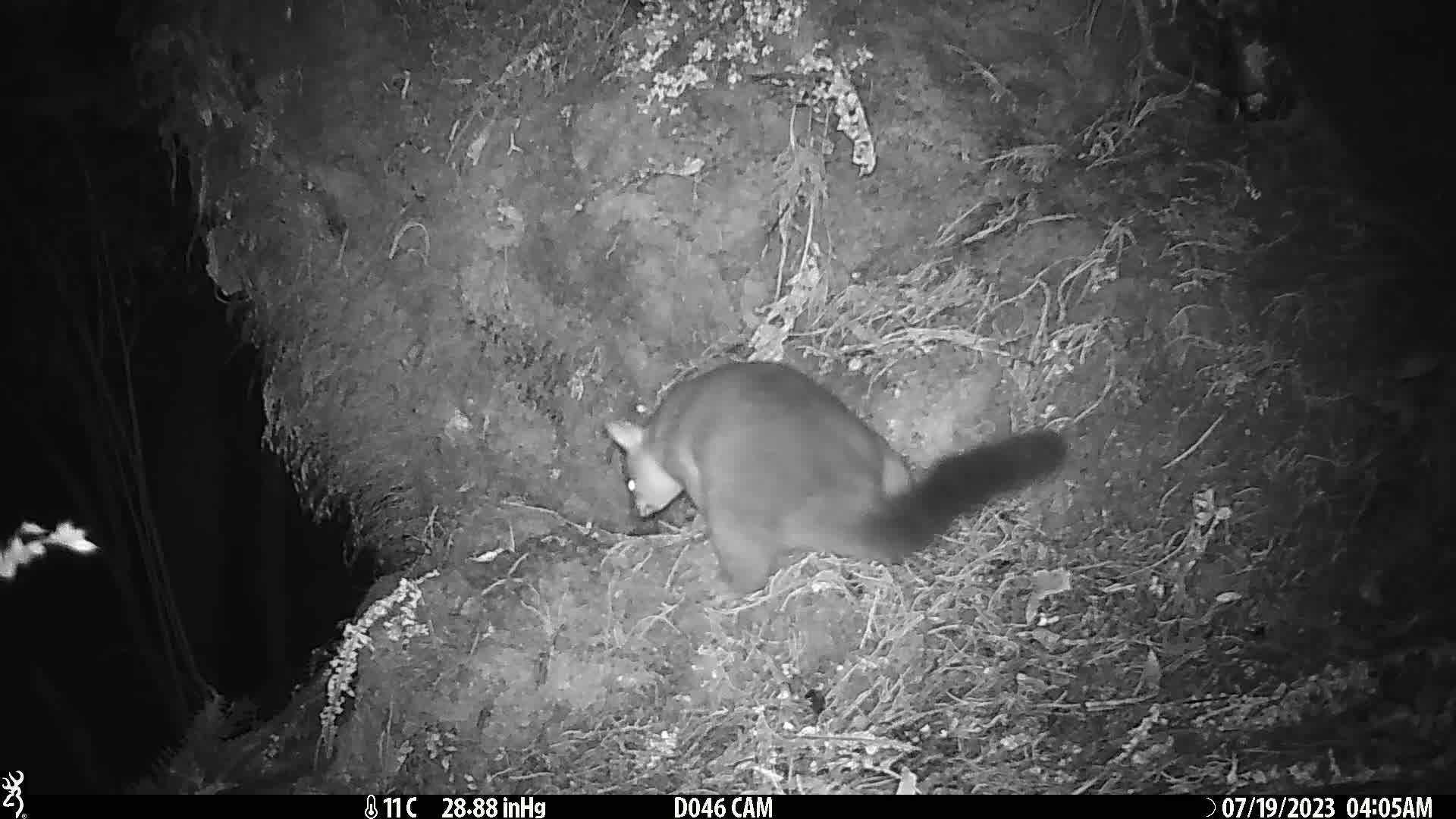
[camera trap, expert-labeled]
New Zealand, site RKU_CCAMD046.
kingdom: Animalia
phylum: Chordata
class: Mammalia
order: Diprotodontia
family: Phalangeridae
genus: Trichosurus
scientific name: Trichosurus vulpecula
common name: common brushtail possum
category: possum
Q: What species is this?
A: Possum (common brushtail possum) (Trichosurus vulpecula).